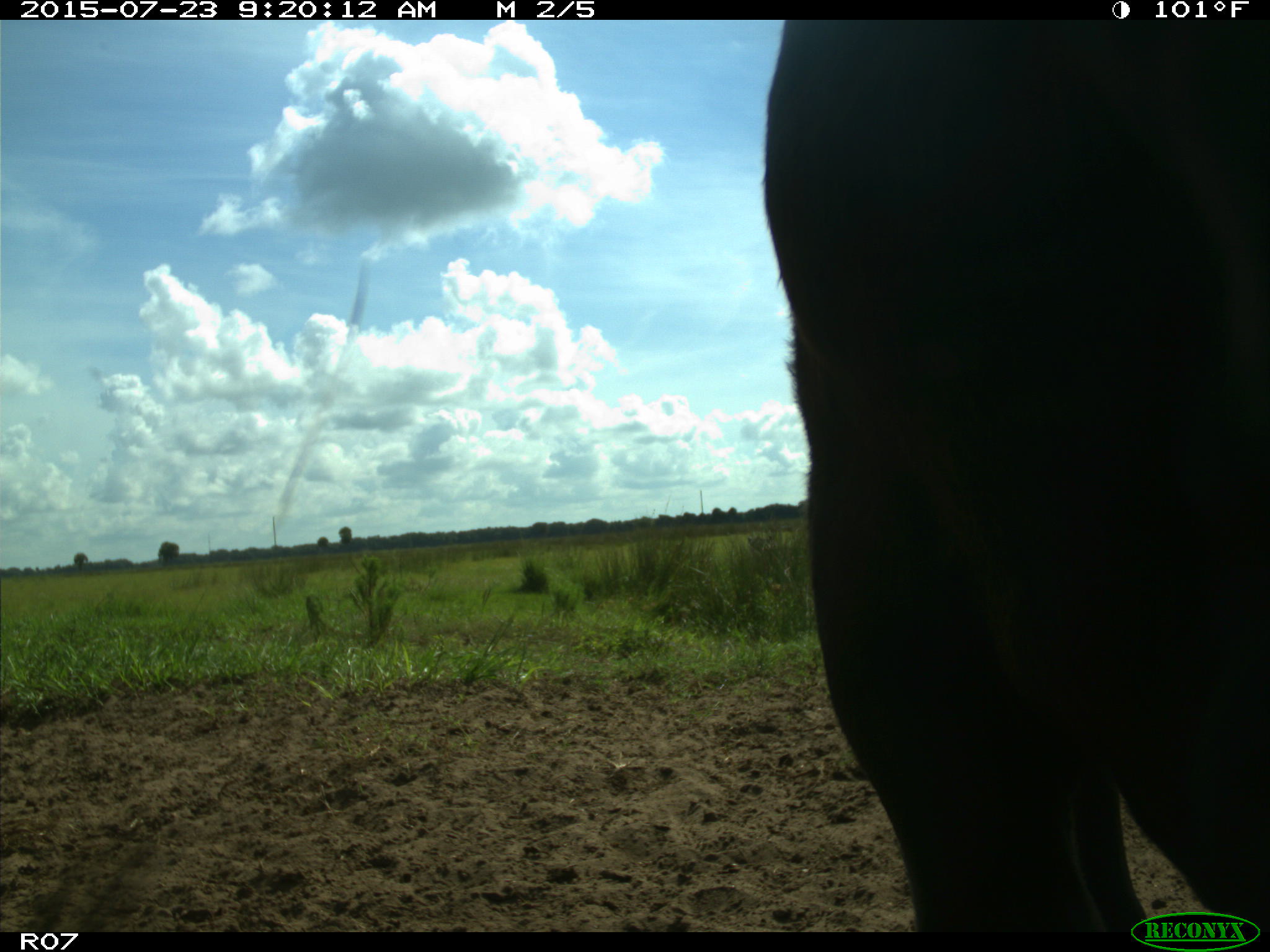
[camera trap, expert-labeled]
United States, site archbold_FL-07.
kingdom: Animalia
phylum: Chordata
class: Mammalia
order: Artiodactyla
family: Bovidae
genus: Bos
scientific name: Bos taurus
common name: domestic cow